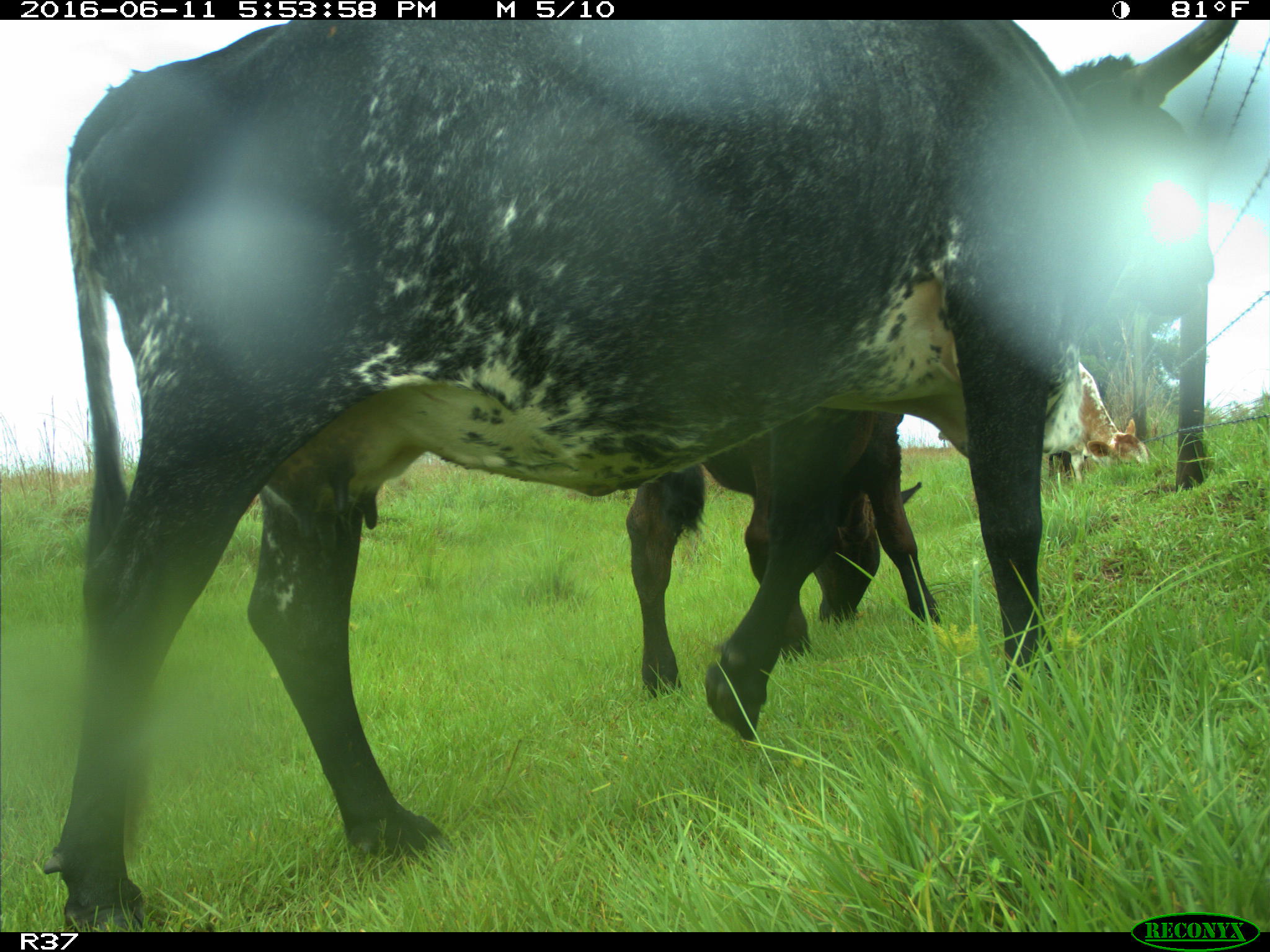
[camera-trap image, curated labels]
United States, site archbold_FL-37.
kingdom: Animalia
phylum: Chordata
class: Mammalia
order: Artiodactyla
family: Bovidae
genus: Bos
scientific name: Bos taurus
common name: domestic cow